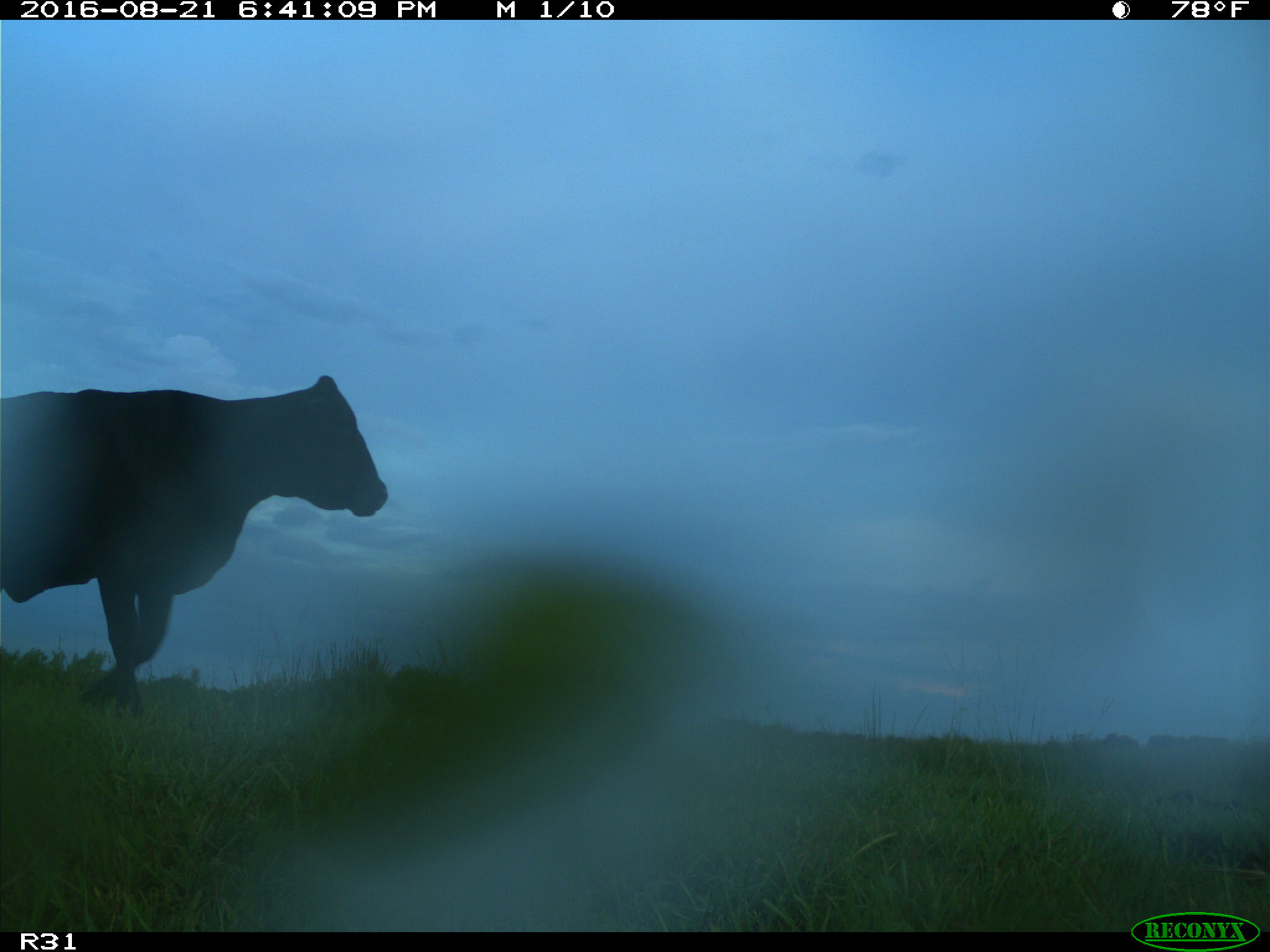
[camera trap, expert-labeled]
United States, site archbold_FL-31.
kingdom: Animalia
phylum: Chordata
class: Mammalia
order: Artiodactyla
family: Bovidae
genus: Bos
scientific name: Bos taurus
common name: domestic cow